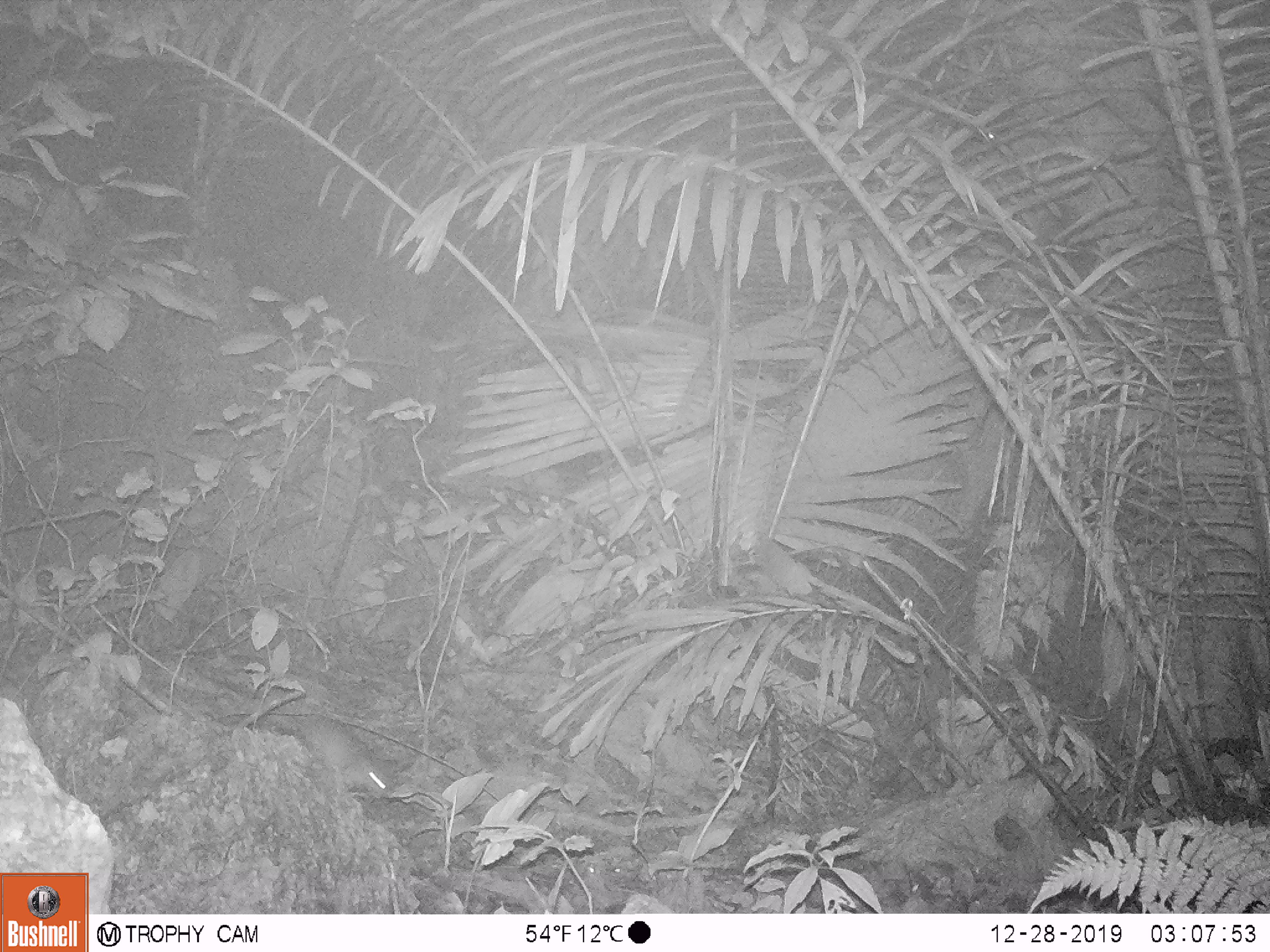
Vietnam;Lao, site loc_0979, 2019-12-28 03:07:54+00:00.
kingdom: Animalia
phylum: Chordata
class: Mammalia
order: Rodentia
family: Muridae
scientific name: Muridae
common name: old-world mice and rats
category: unidentified murid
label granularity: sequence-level